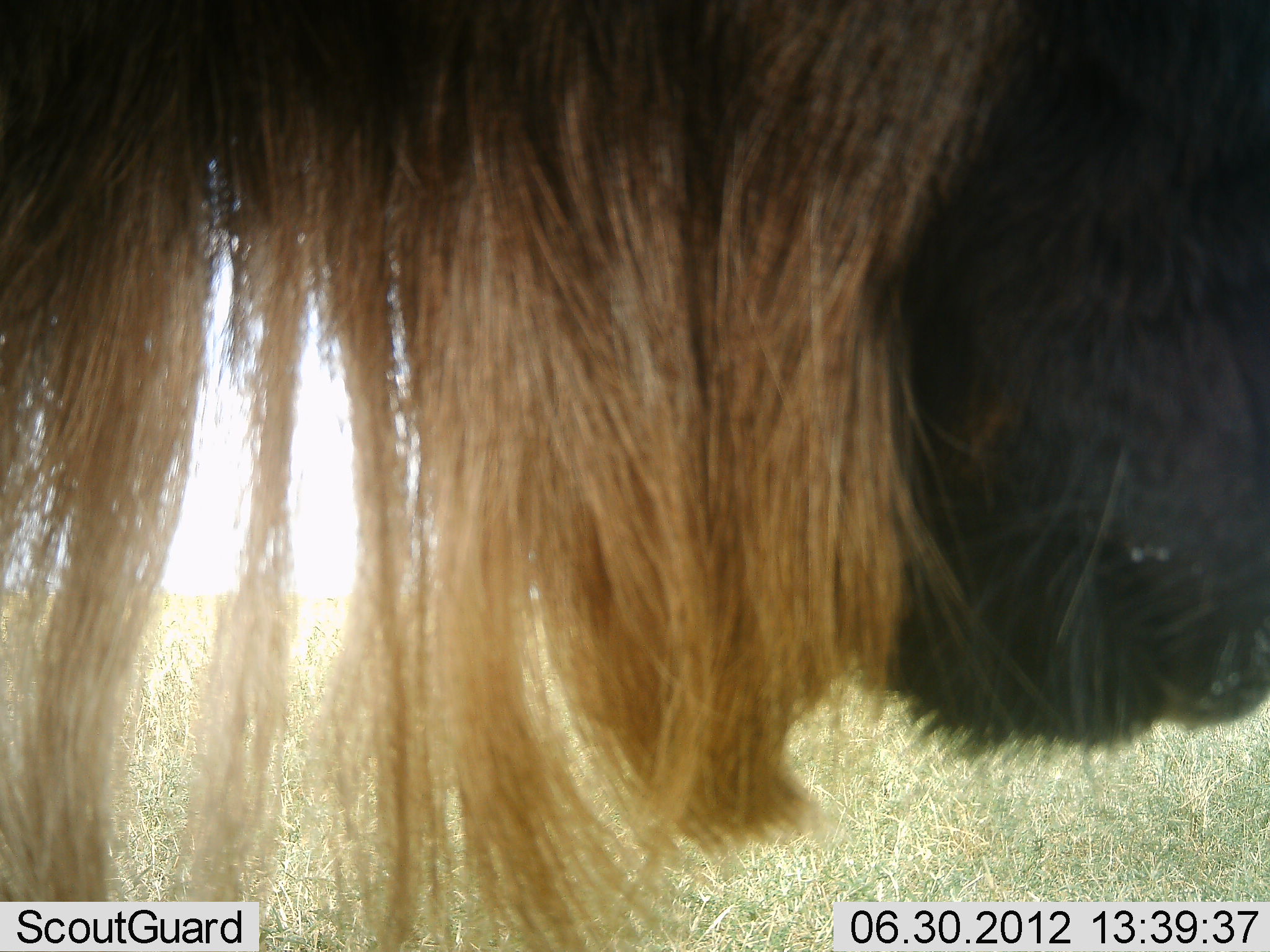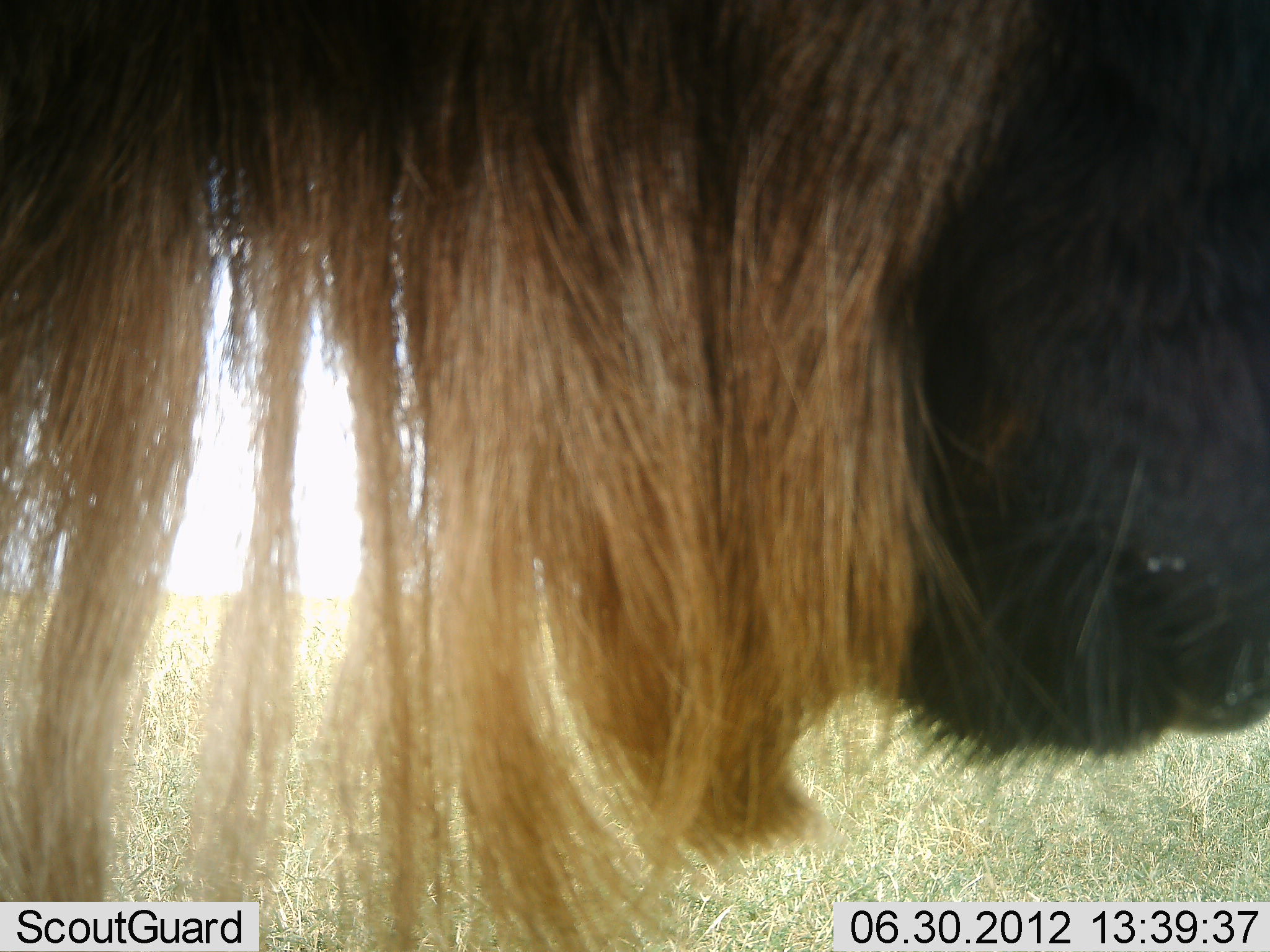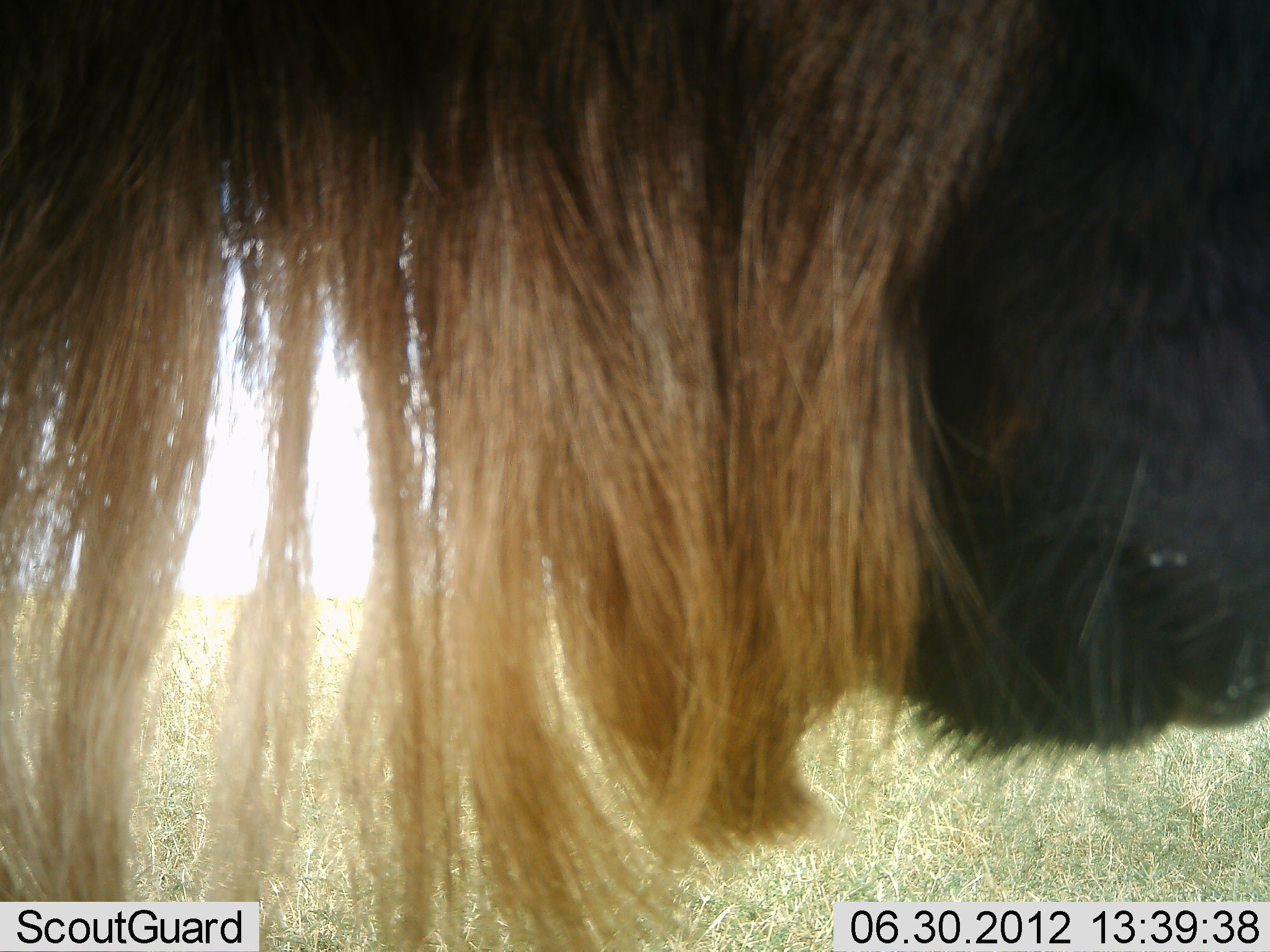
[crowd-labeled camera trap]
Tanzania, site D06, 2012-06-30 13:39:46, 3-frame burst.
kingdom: Animalia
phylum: Chordata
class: Mammalia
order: Artiodactyla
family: Bovidae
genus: Connochaetes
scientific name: Connochaetes taurinus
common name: blue wildebeest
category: wildebeest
Wildebeest (blue wildebeest) (Connochaetes taurinus), count 1. Behavior (volunteer vote fractions): standing 90%, resting 0%, moving 10%, interacting 0%. Young present (vote fraction): 0%. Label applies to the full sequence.